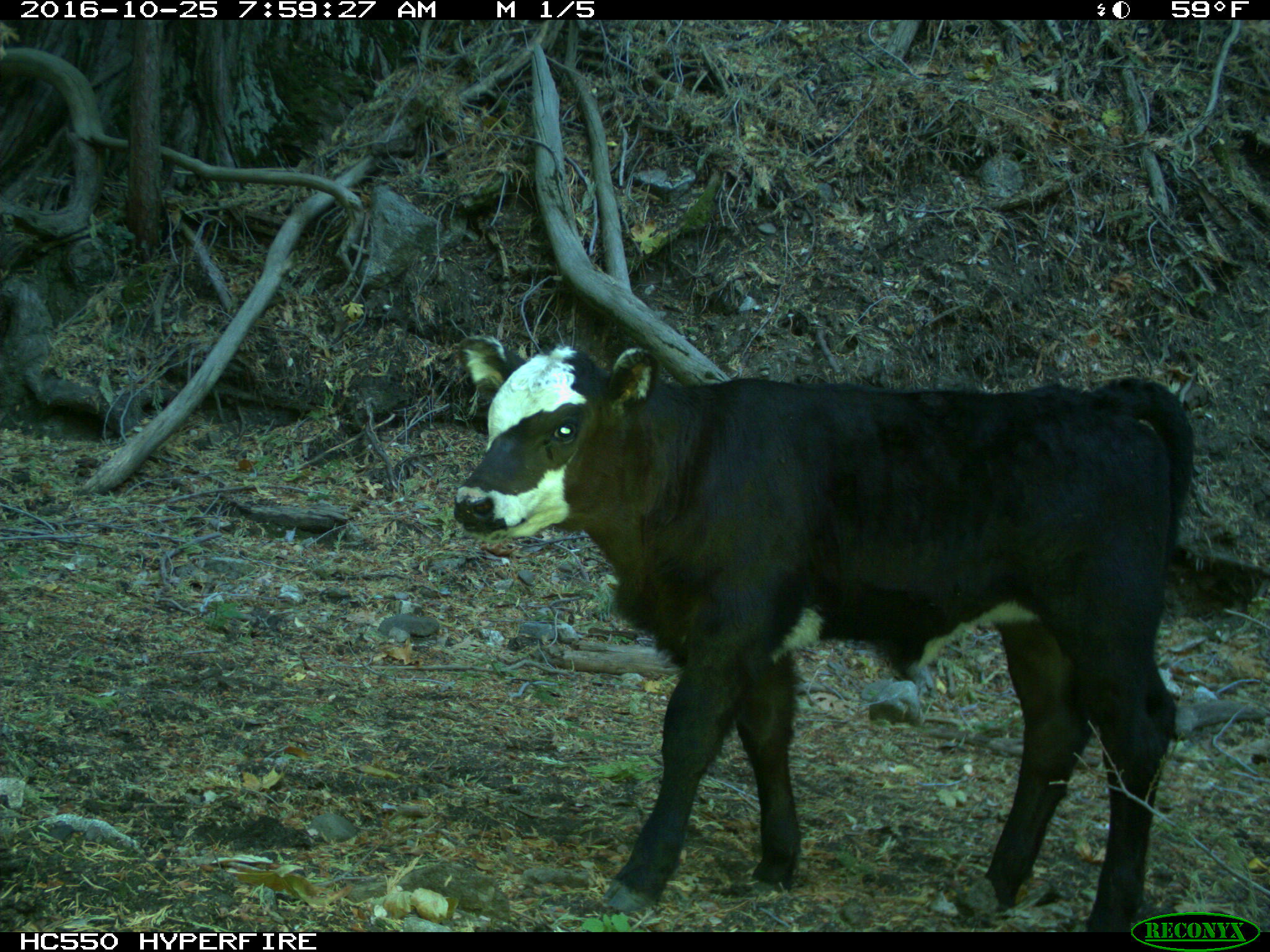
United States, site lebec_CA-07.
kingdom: Animalia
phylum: Chordata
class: Mammalia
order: Artiodactyla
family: Bovidae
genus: Bos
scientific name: Bos taurus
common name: domestic cow